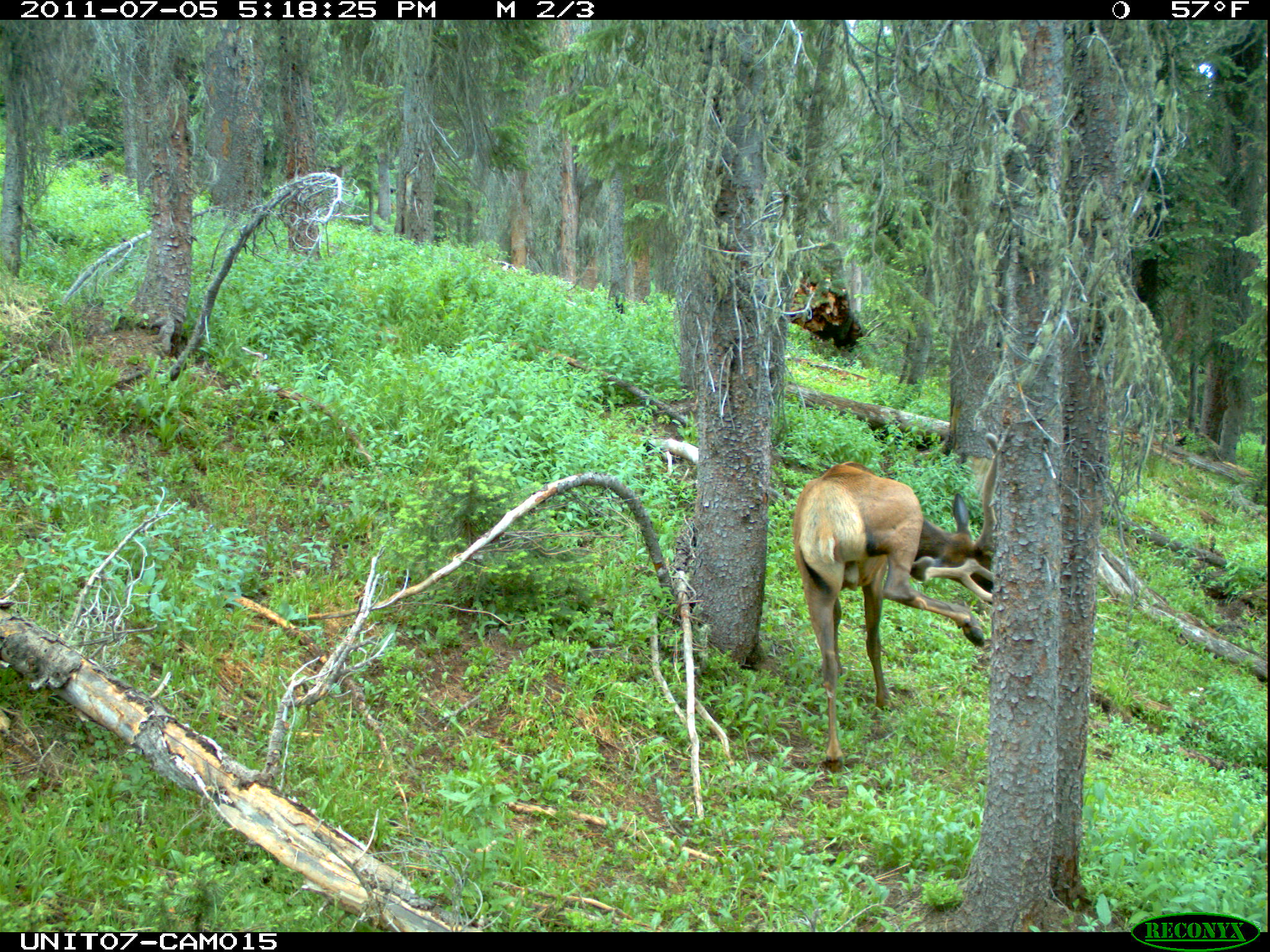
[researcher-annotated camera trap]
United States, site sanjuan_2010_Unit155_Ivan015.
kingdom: Animalia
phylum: Chordata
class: Mammalia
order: Artiodactyla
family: Cervidae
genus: Cervus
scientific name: Cervus elaphus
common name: red deer